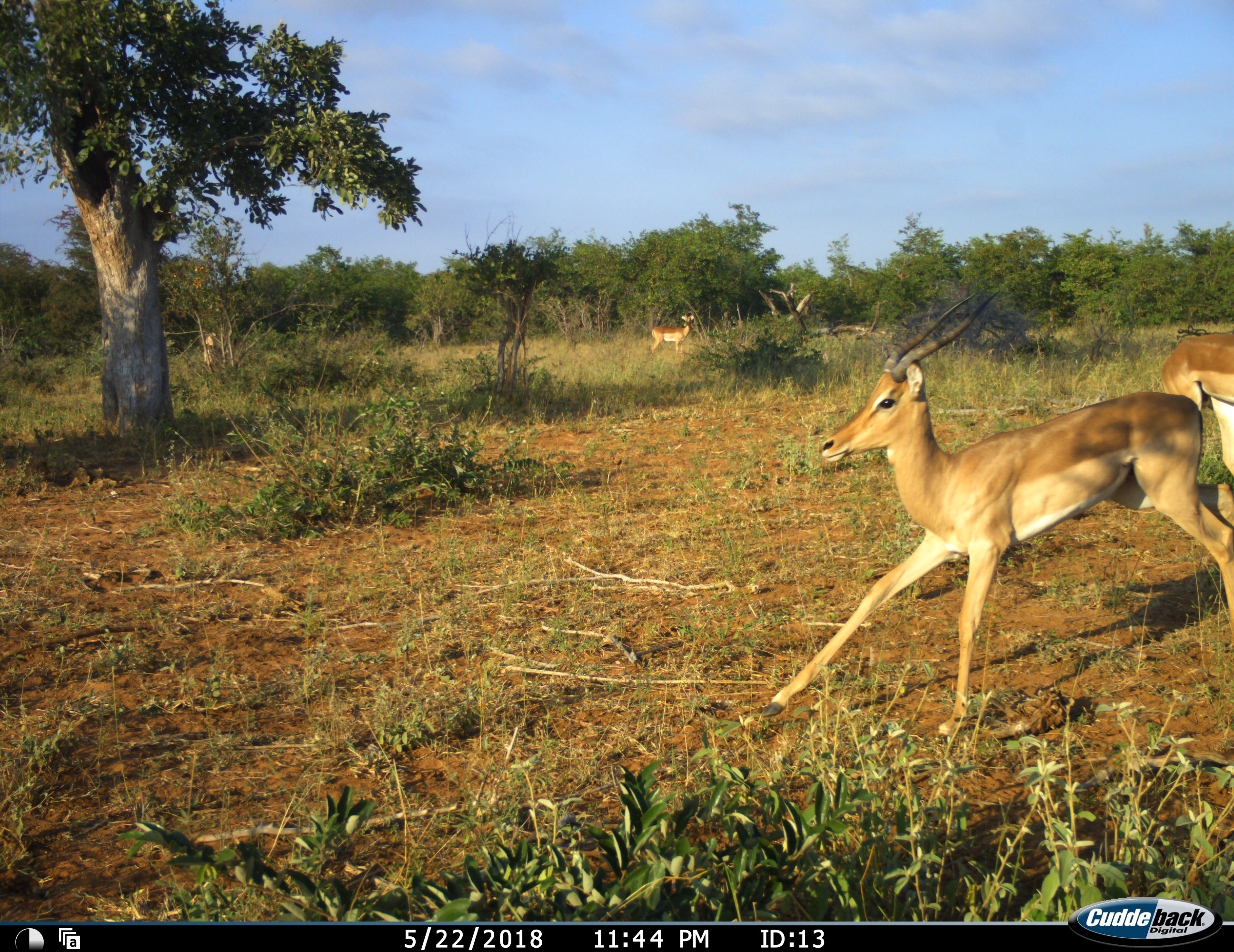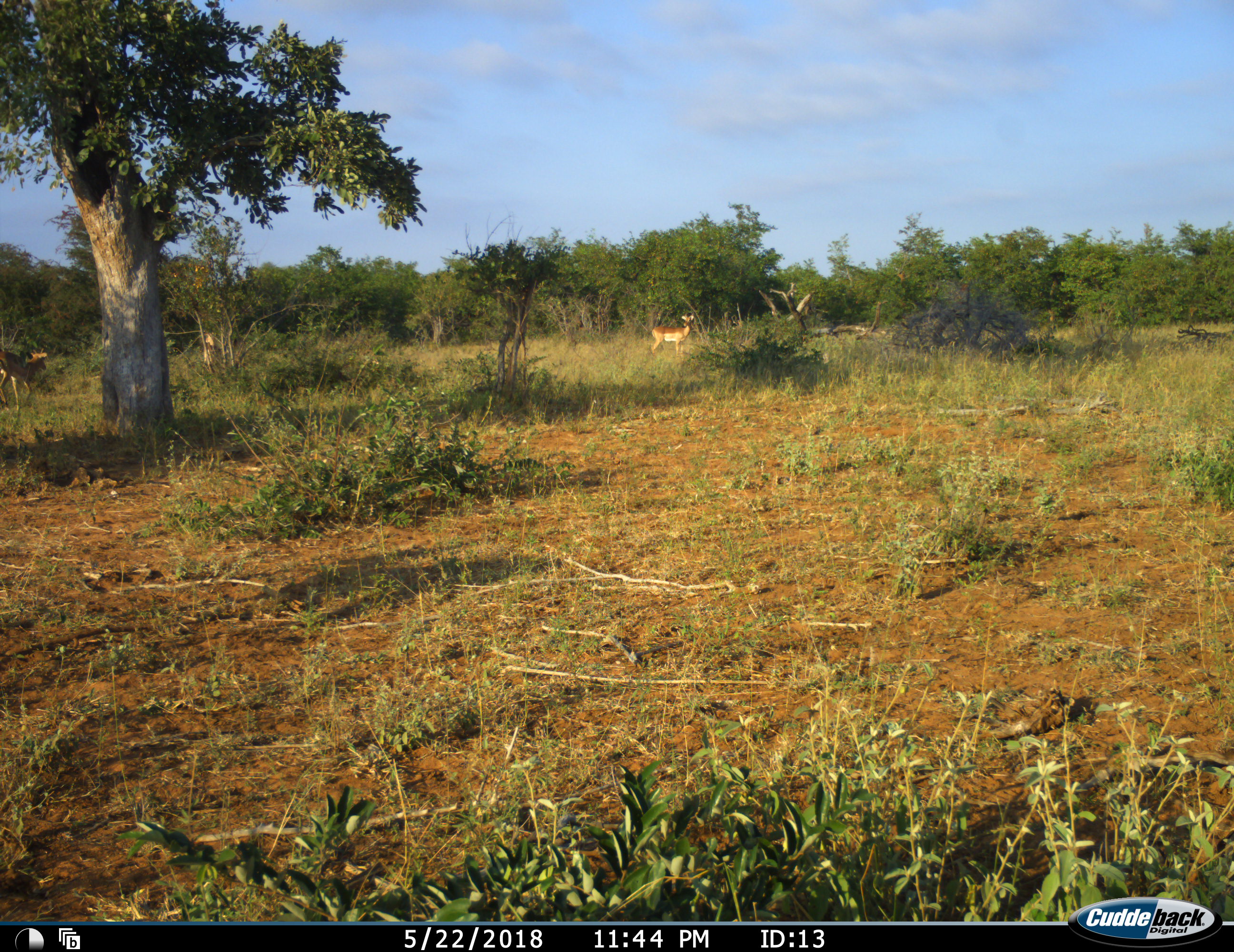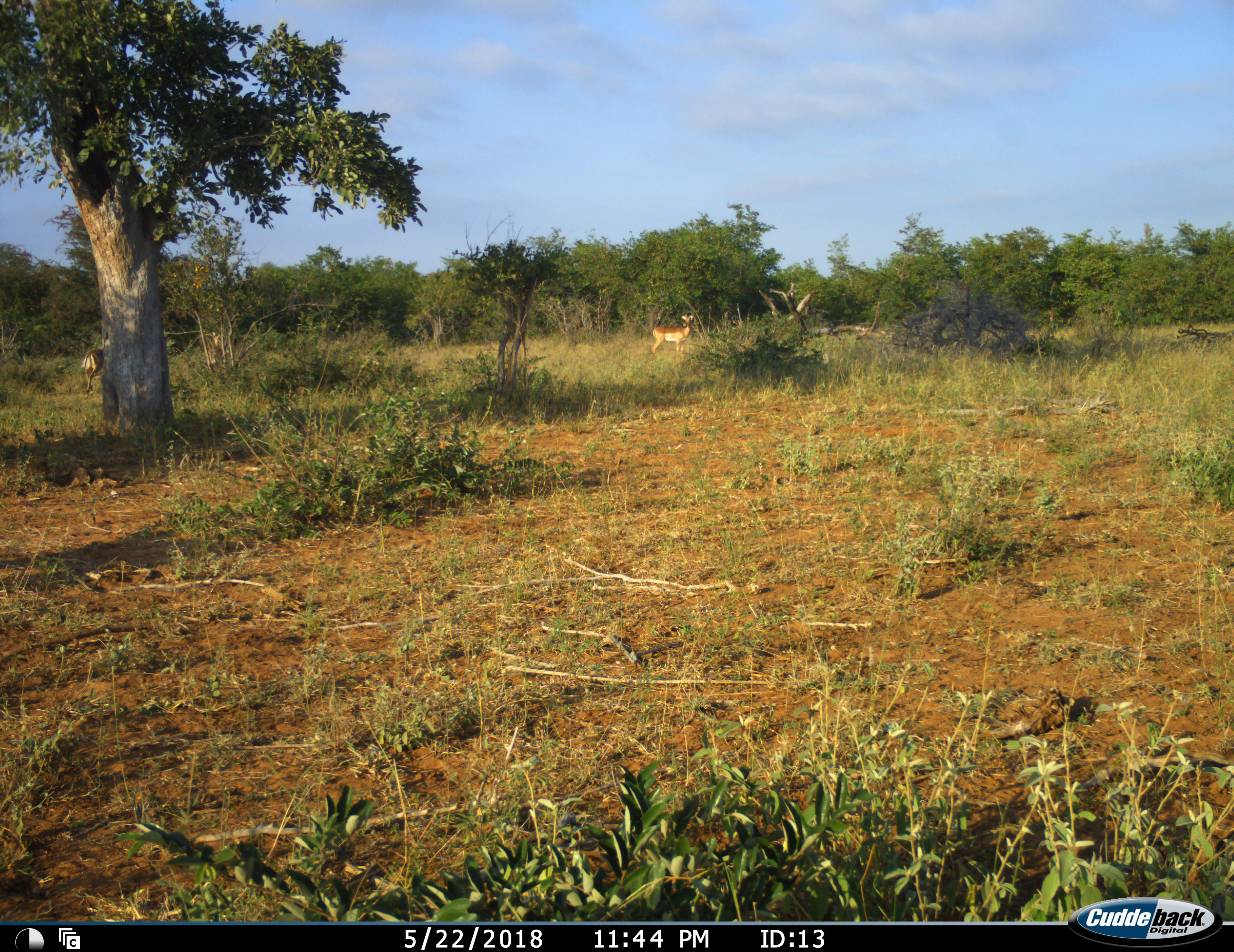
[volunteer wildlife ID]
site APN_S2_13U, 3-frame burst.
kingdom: Animalia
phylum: Chordata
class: Mammalia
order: Artiodactyla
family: Bovidae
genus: Aepyceros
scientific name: Aepyceros melampus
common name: impala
Impala (Aepyceros melampus), count 5. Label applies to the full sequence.